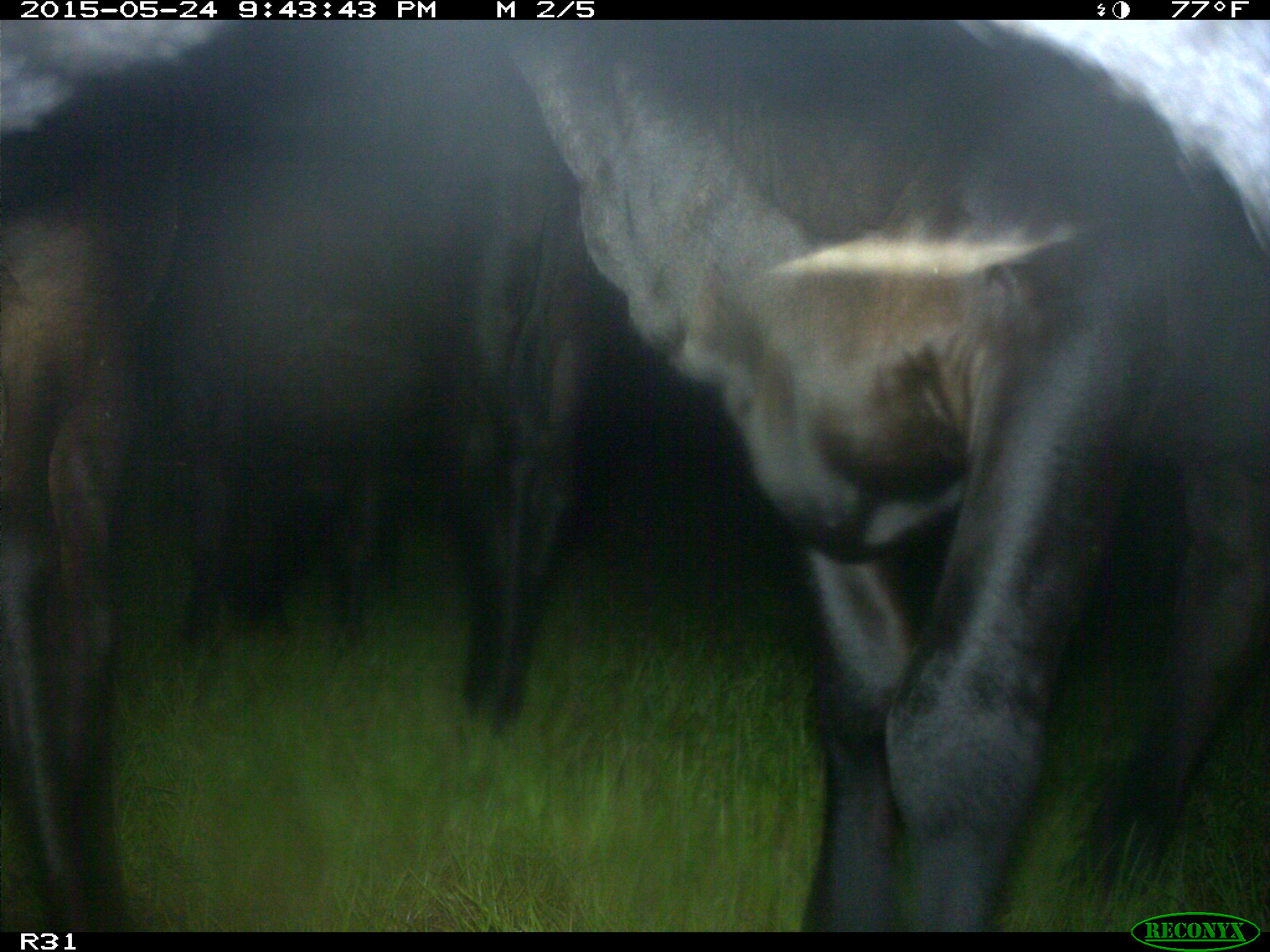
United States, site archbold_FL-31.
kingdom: Animalia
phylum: Chordata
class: Mammalia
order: Artiodactyla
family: Bovidae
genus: Bos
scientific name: Bos taurus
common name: domestic cow